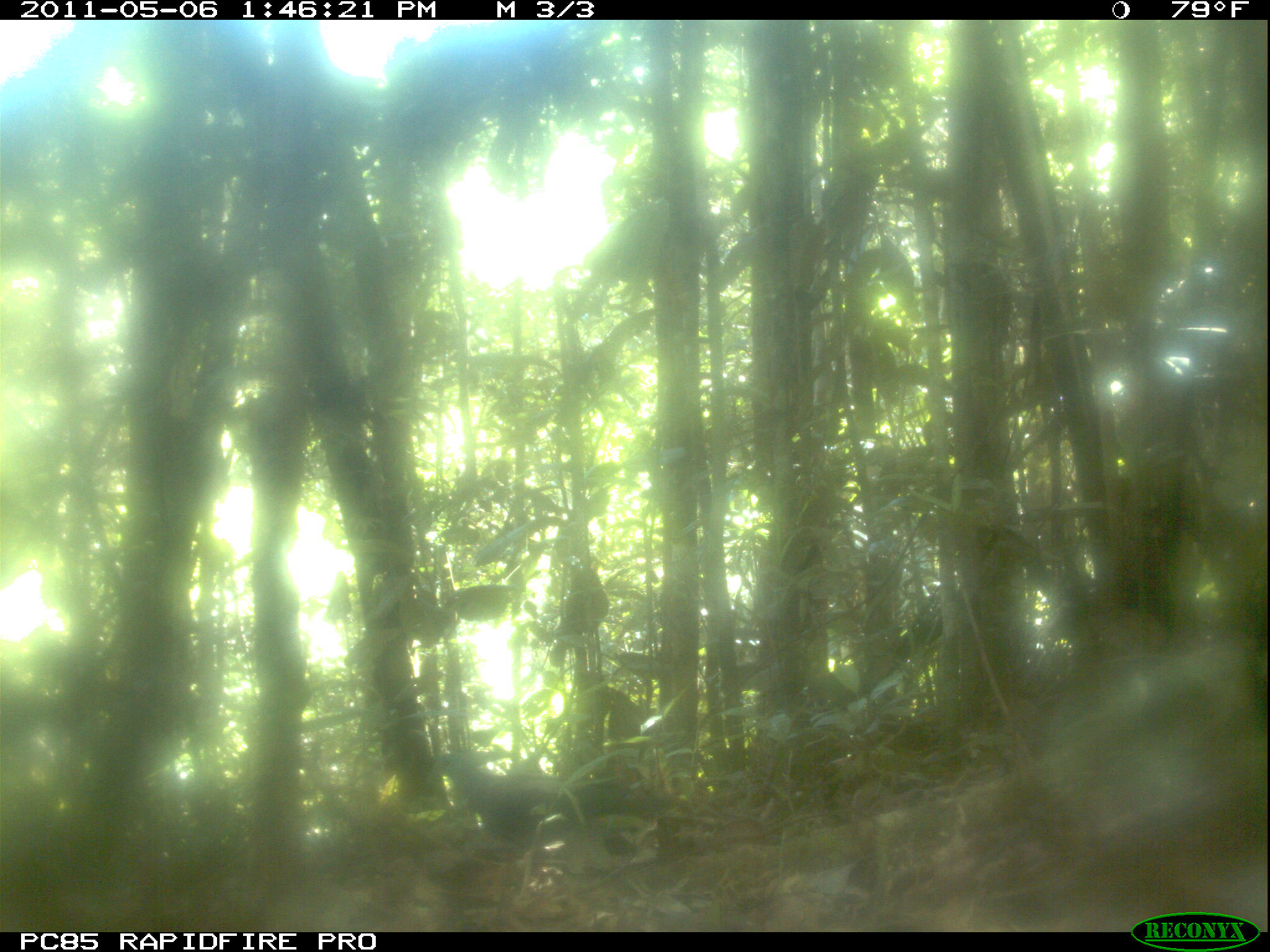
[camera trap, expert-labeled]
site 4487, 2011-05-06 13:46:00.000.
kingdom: Animalia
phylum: Chordata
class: Aves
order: Columbiformes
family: Columbidae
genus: Streptopelia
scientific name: Streptopelia picturata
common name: malagasy turtle dove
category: nesoenas picturata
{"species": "nesoenas picturata (malagasy turtle dove) (Streptopelia picturata)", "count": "1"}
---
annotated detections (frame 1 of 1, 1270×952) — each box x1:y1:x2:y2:
nesoenas picturata: 420:750:672:904